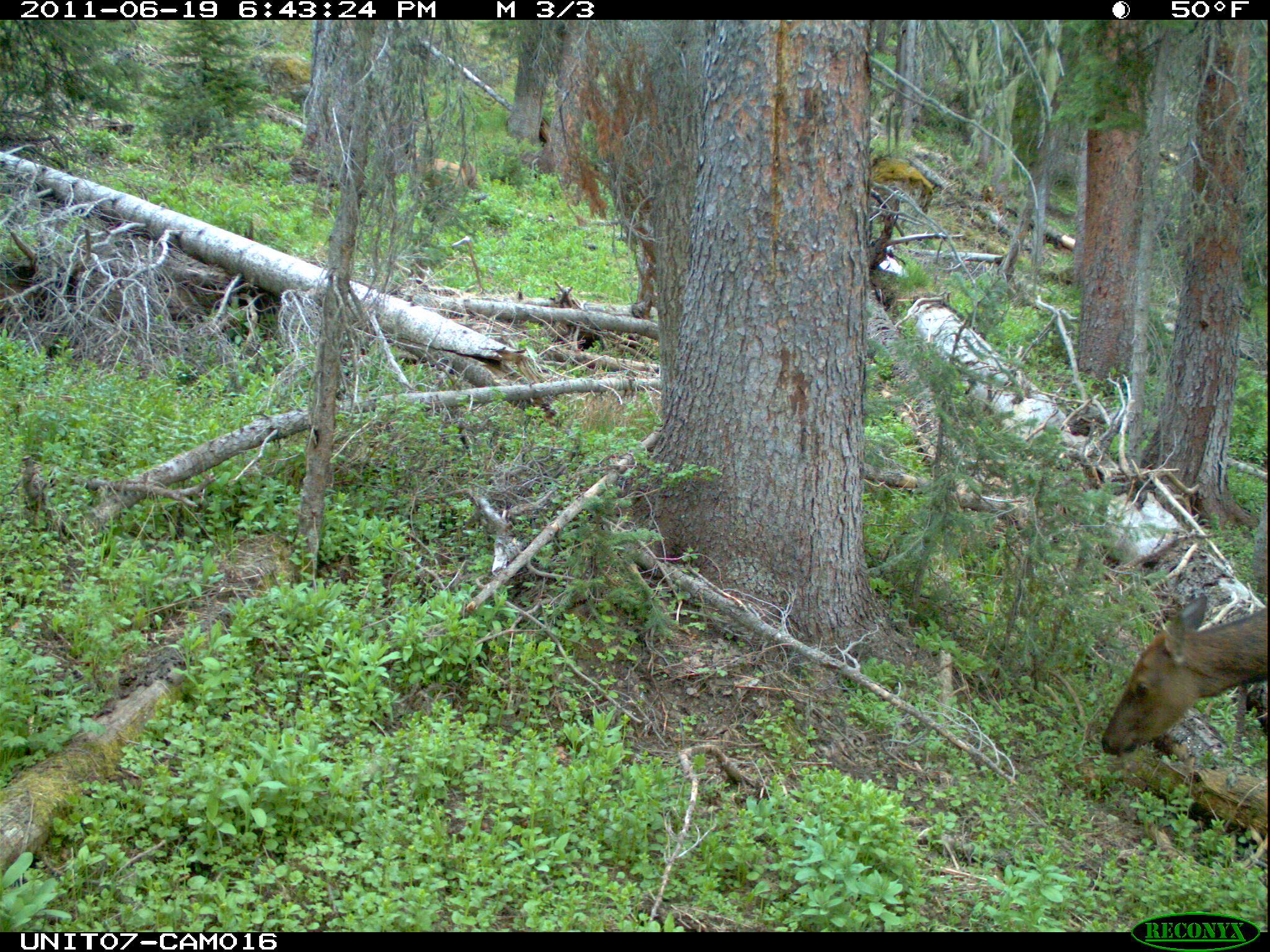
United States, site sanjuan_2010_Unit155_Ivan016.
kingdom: Animalia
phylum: Chordata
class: Mammalia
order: Artiodactyla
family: Cervidae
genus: Cervus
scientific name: Cervus elaphus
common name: red deer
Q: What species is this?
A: Cervus elaphus (red deer).